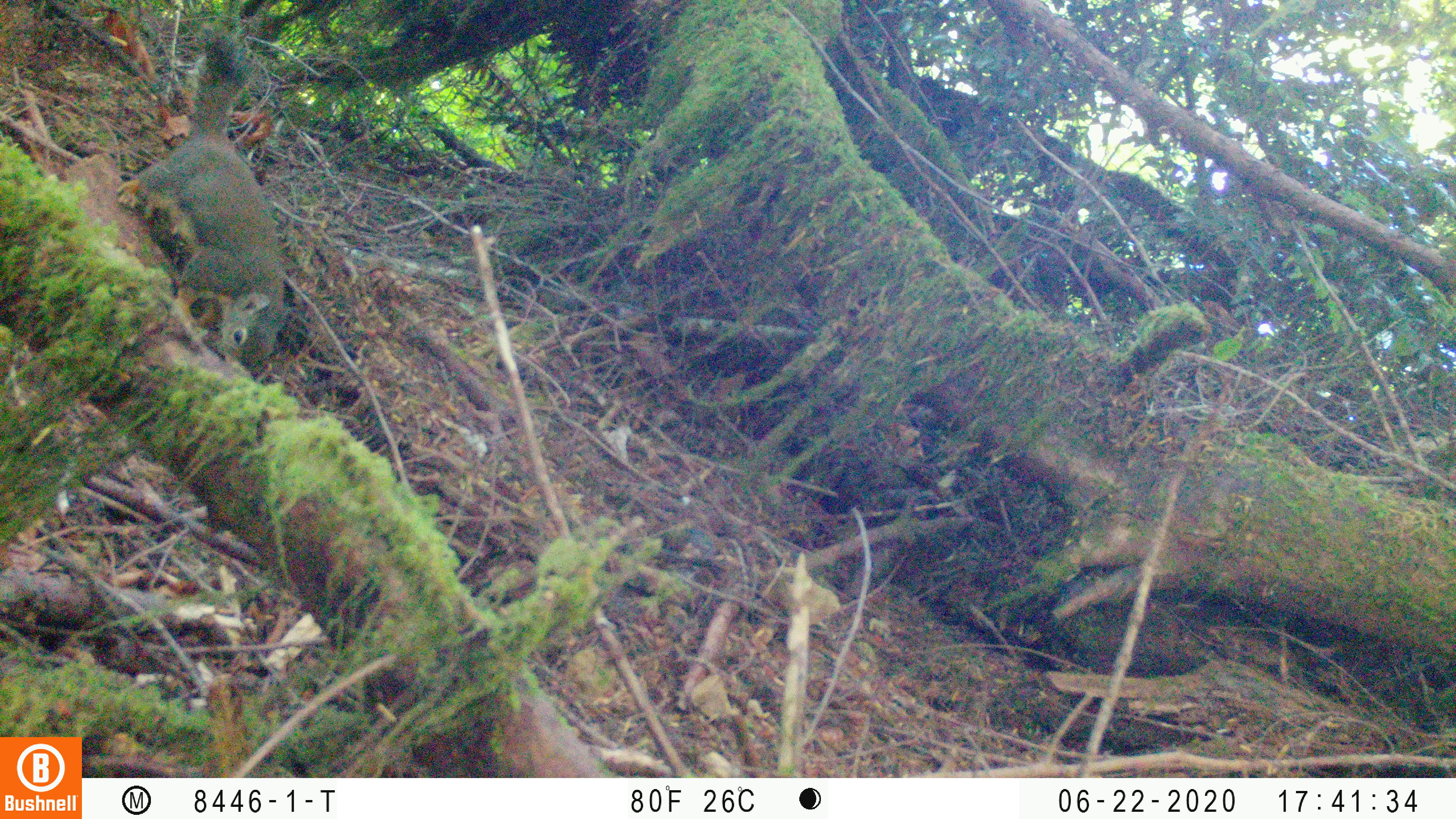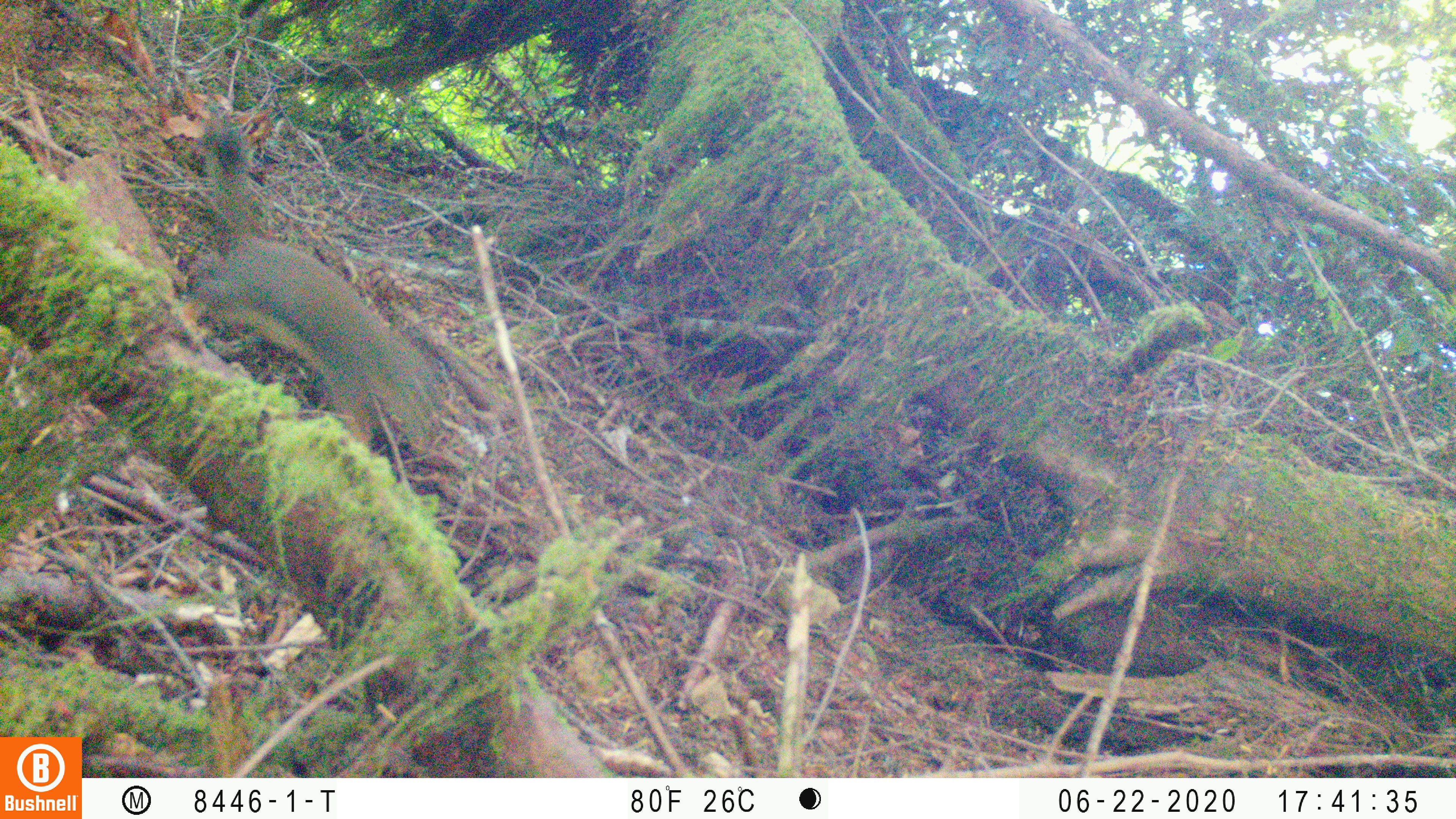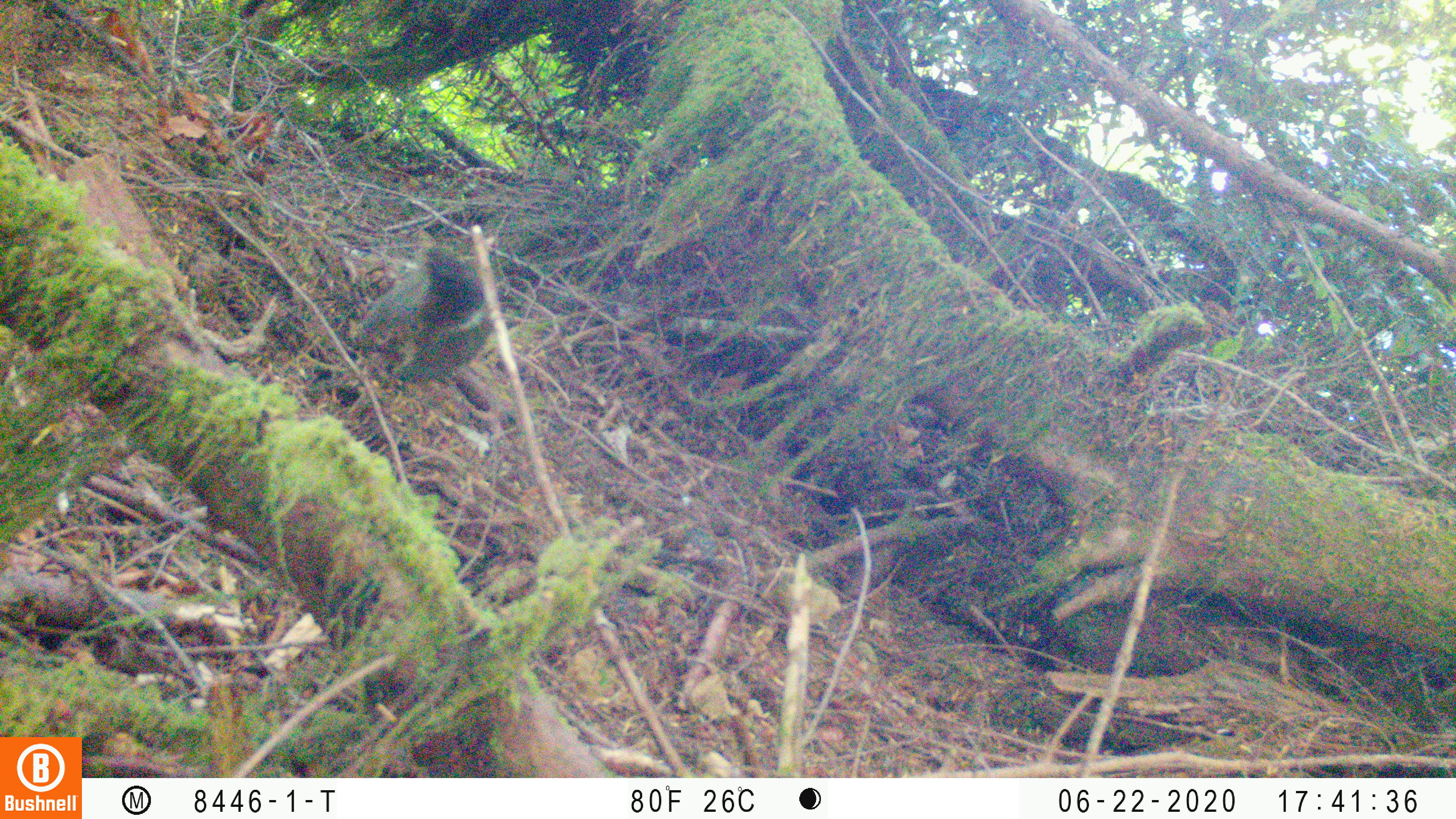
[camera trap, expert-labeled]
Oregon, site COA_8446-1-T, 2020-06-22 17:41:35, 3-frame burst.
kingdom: Animalia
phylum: Chordata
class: Mammalia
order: Rodentia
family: Sciuridae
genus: Tamiasciurus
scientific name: Tamiasciurus douglasii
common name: douglas squirrel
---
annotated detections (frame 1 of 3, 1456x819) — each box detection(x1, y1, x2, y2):
douglas squirrel: detection(127, 25, 291, 376)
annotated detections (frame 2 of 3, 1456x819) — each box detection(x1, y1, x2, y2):
douglas squirrel: detection(185, 109, 449, 449)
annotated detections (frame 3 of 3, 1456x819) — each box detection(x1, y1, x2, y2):
douglas squirrel: detection(336, 246, 502, 385)